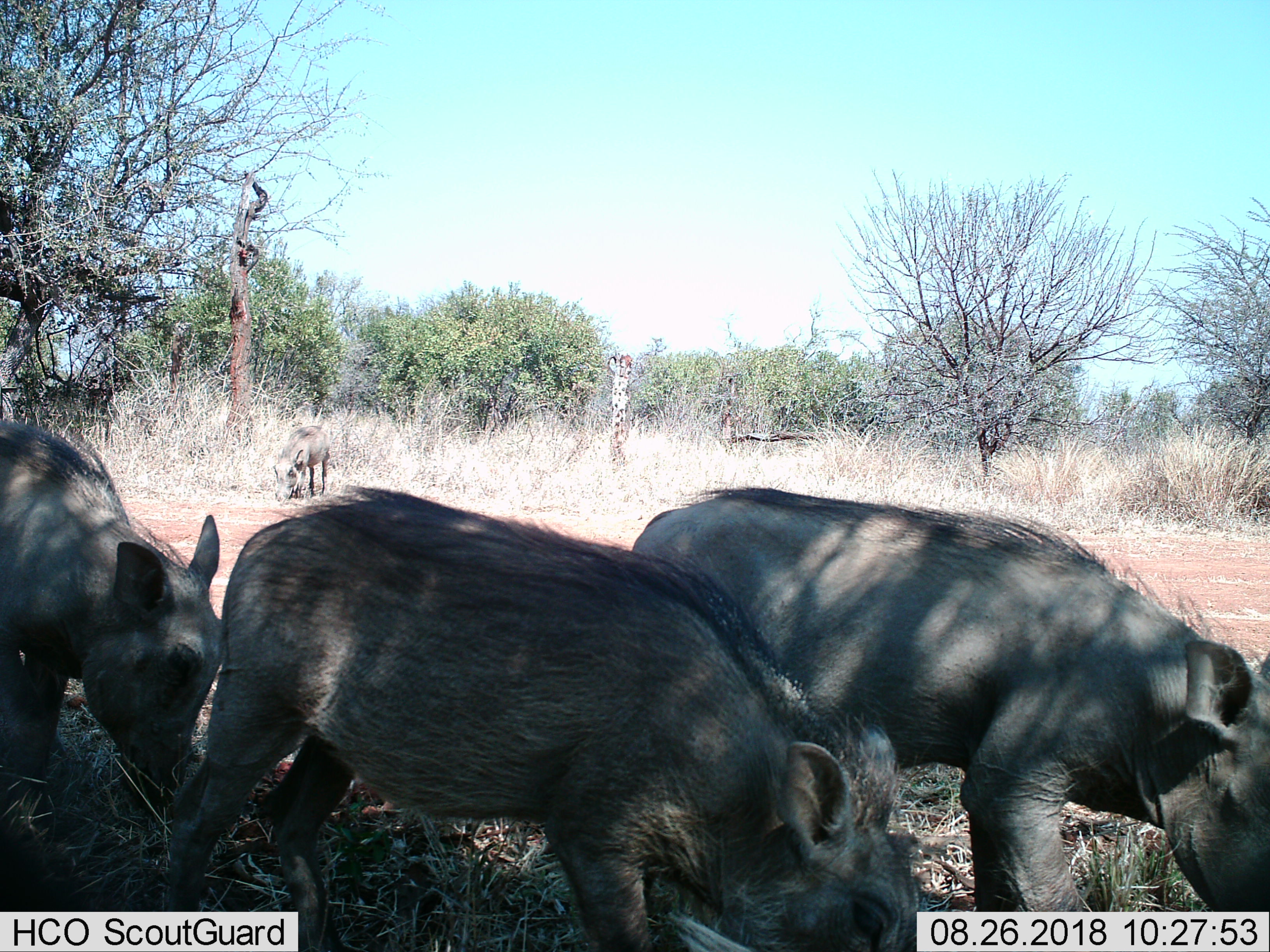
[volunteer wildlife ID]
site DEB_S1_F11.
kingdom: Animalia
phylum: Chordata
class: Mammalia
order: Artiodactyla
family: Suidae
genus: Phacochoerus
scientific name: Phacochoerus africanus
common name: warthog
Warthog (Phacochoerus africanus), count 4. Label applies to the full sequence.